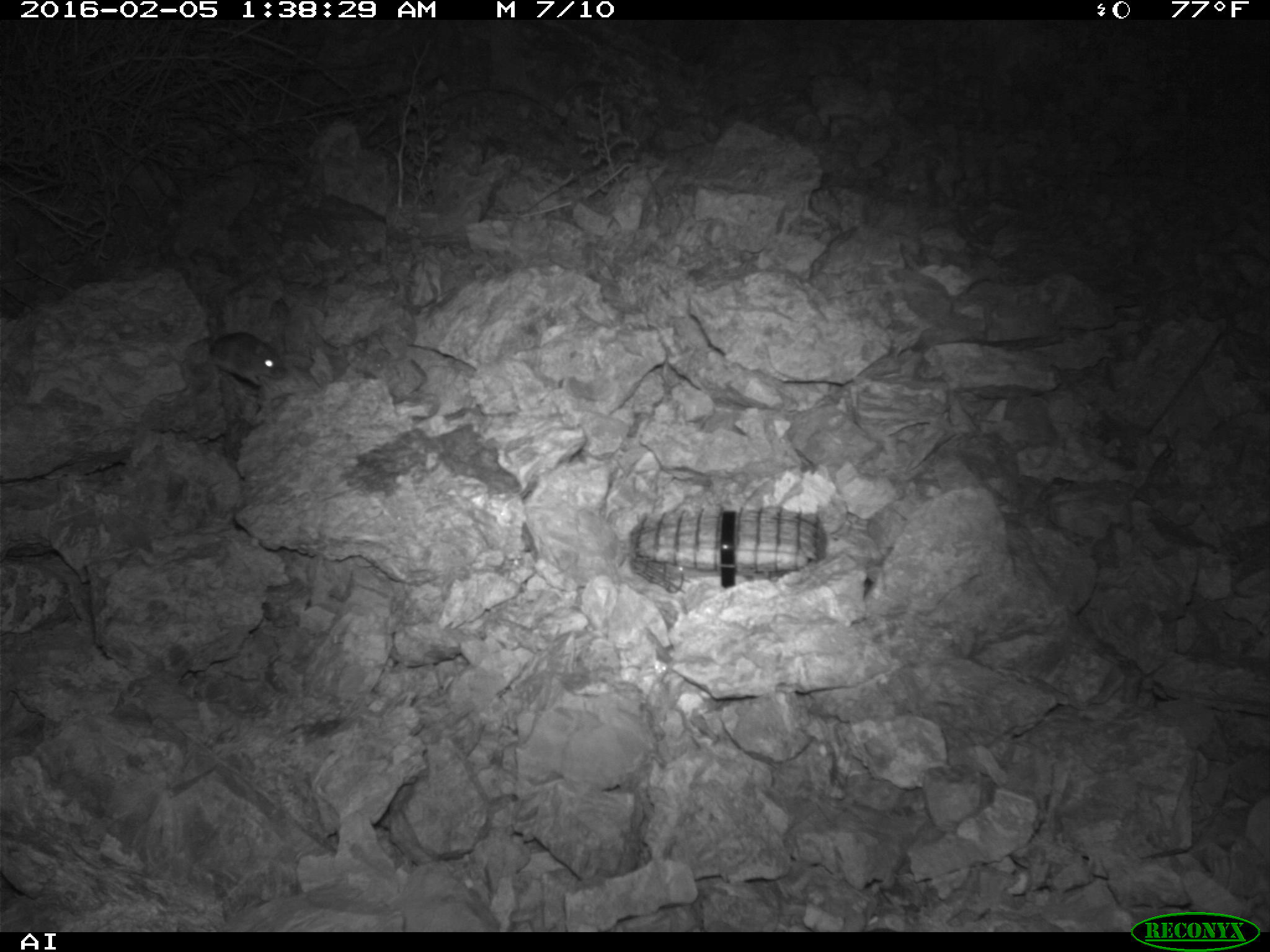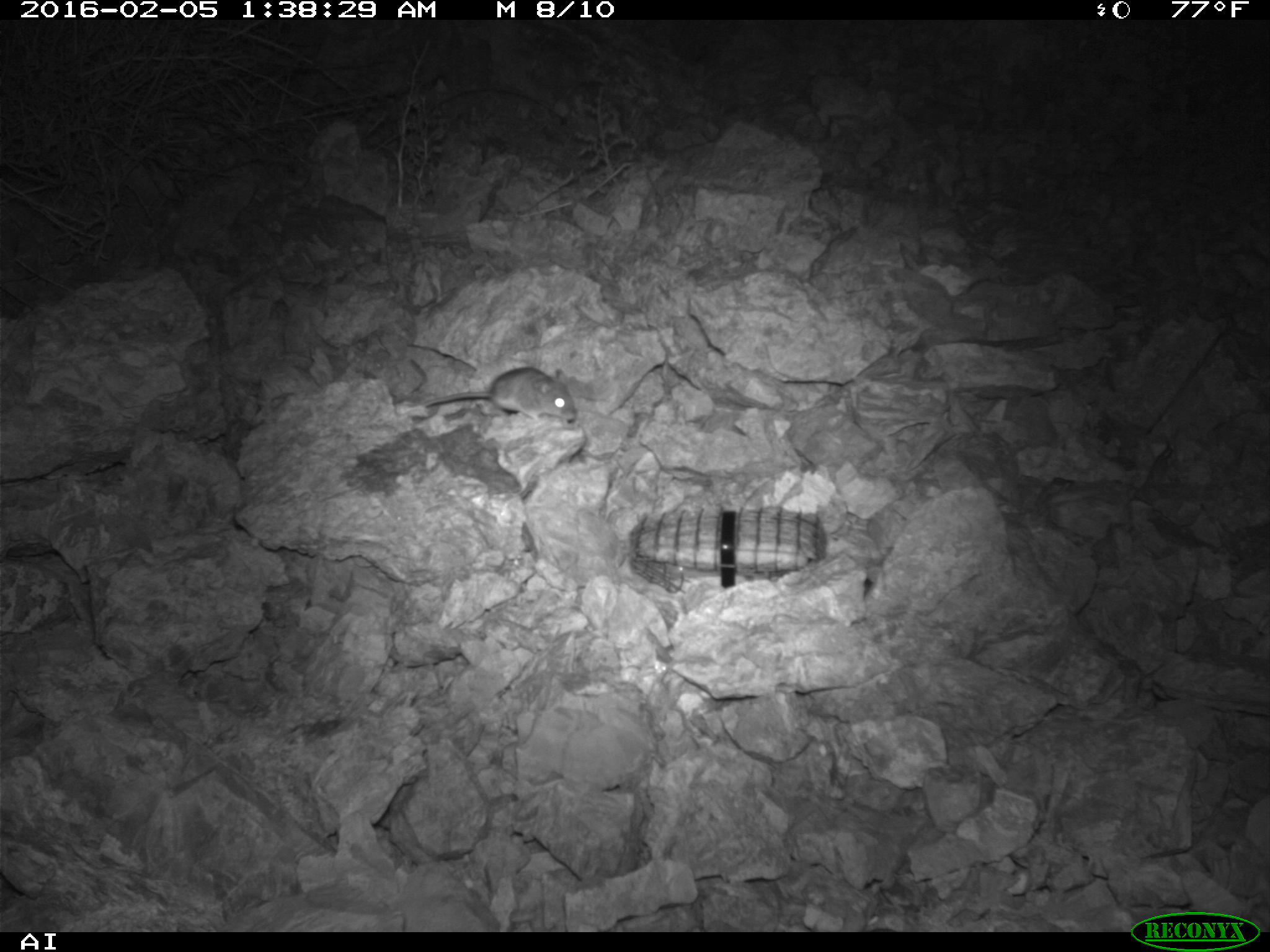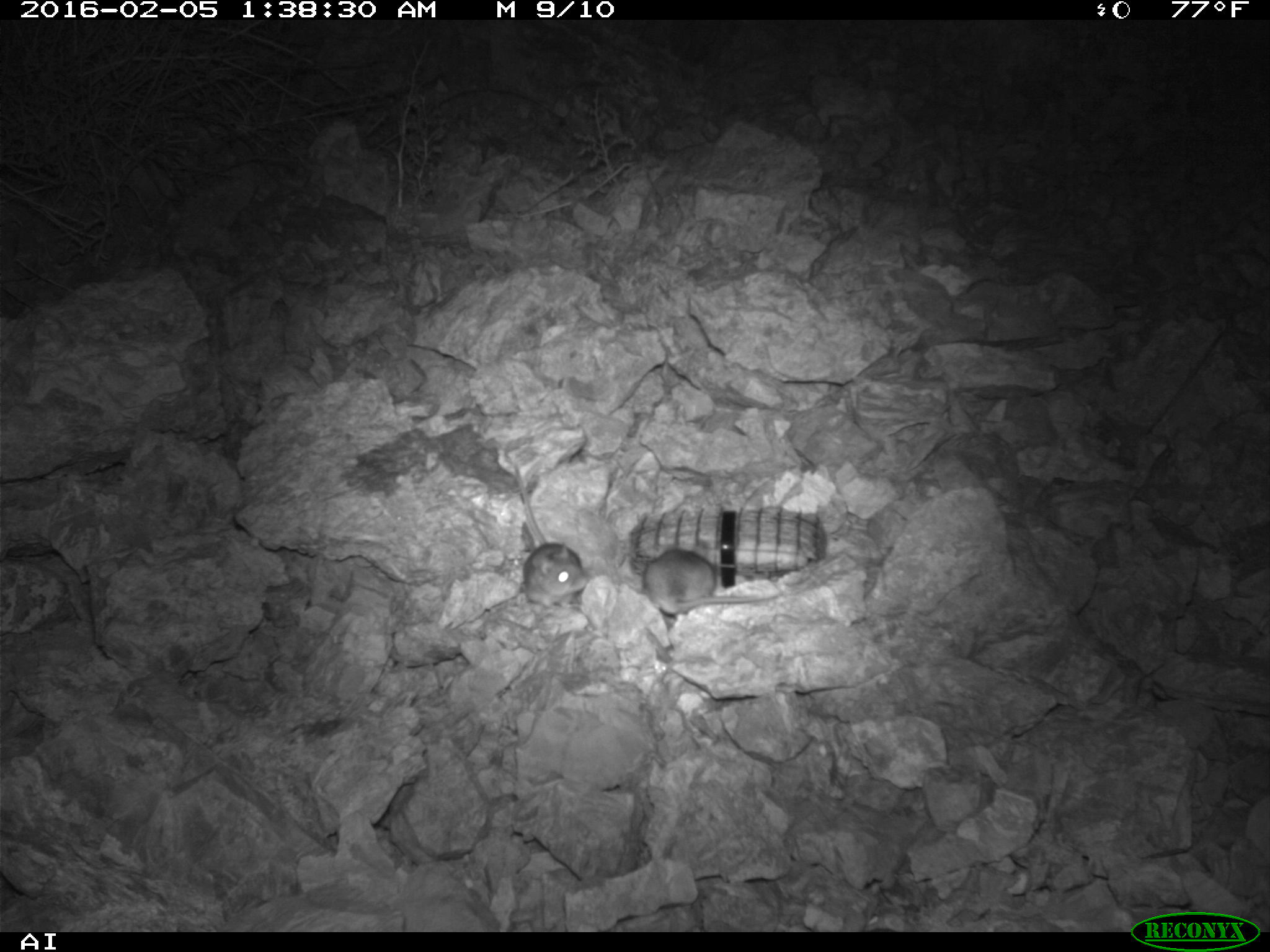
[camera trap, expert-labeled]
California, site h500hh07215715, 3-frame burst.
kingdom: Animalia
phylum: Chordata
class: Mammalia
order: Rodentia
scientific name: Rodentia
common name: rodent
Rodent (Rodentia).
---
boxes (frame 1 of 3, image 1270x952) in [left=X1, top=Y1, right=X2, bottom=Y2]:
rodent: [left=187, top=332, right=285, bottom=385]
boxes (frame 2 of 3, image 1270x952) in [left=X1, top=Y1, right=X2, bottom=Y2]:
rodent: [left=424, top=366, right=577, bottom=420]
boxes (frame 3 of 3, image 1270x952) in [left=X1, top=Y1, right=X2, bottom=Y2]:
rodent: [left=644, top=548, right=797, bottom=628]; [left=511, top=466, right=586, bottom=611]